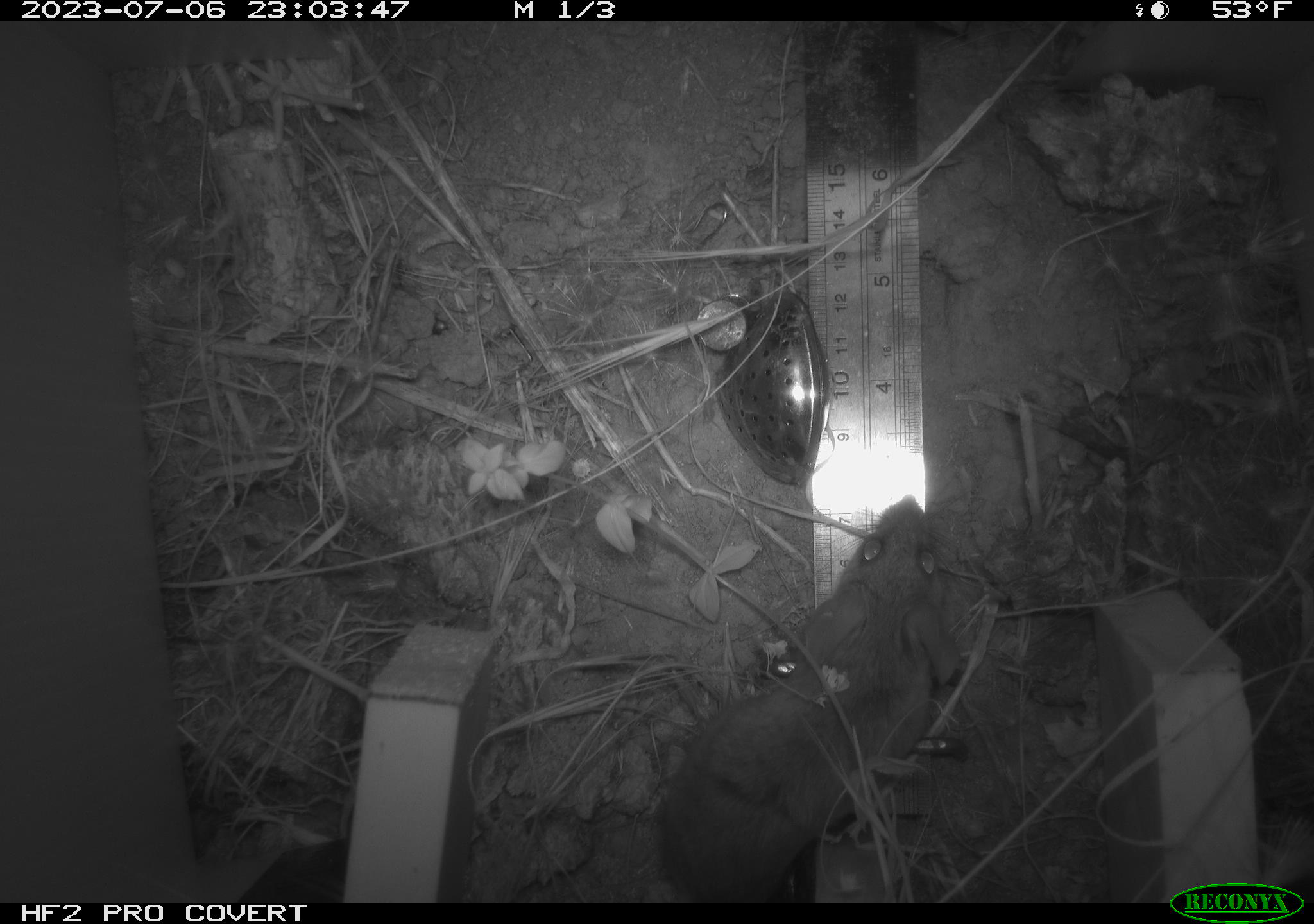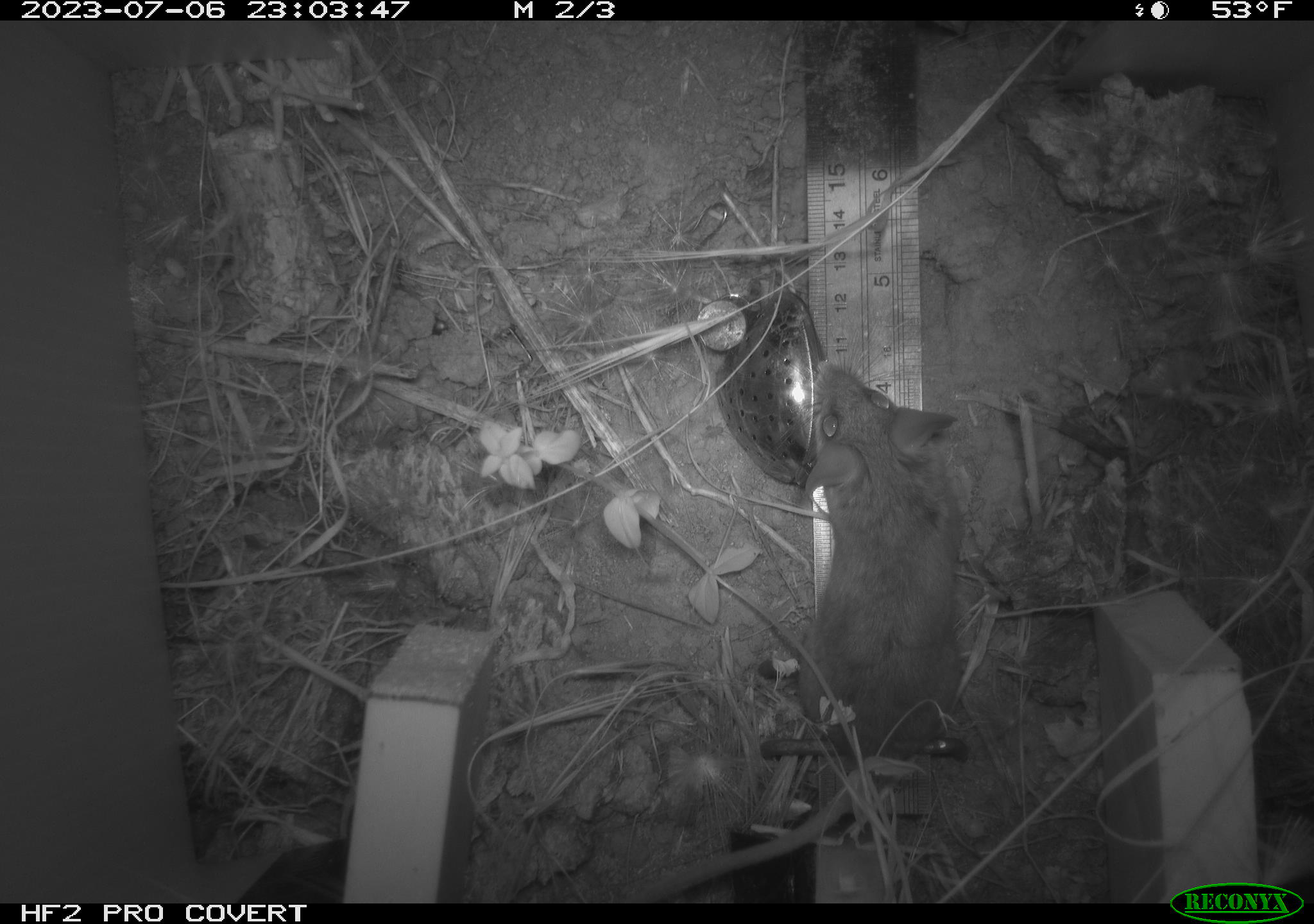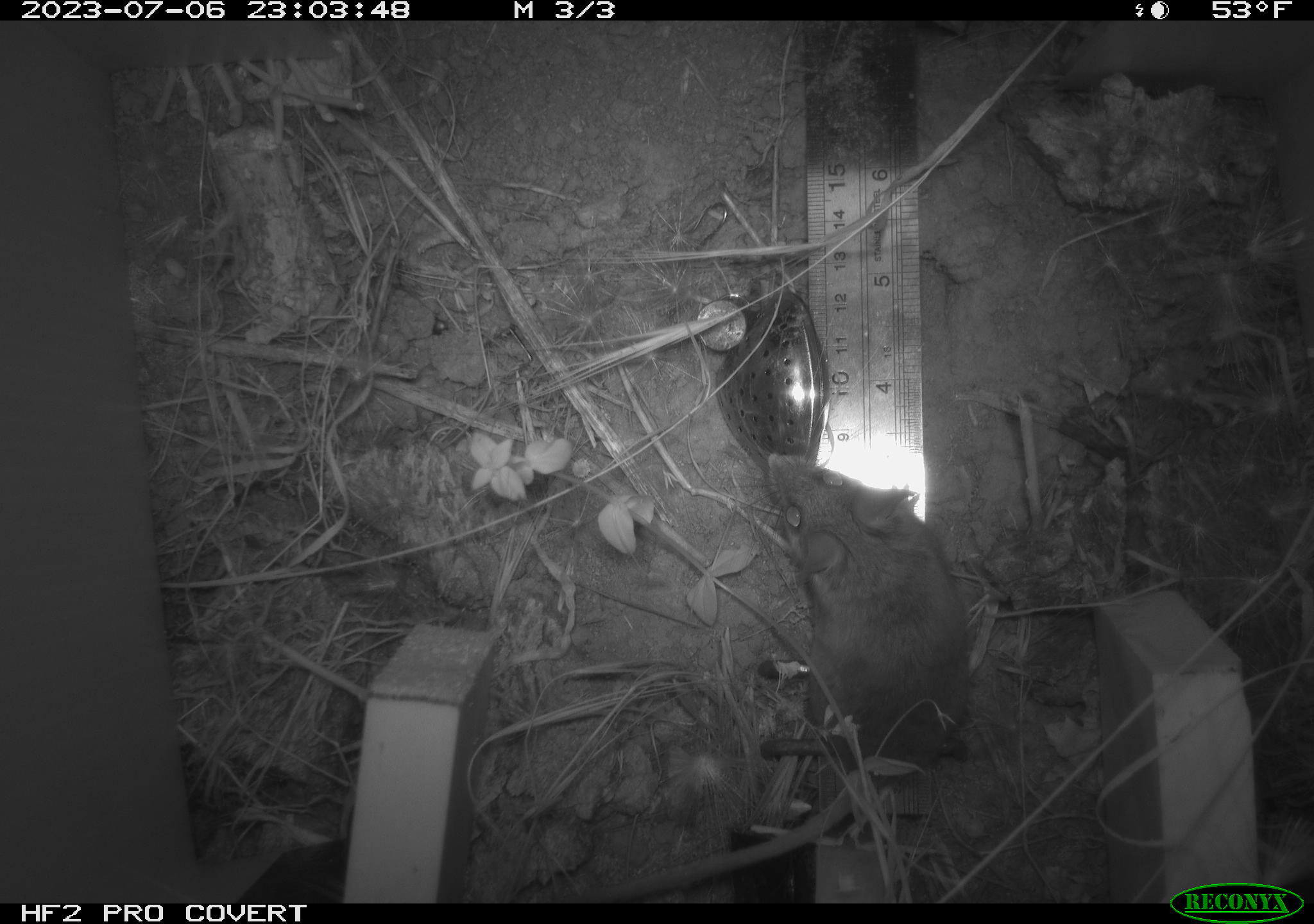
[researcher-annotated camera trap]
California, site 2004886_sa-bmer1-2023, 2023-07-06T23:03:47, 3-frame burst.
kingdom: Animalia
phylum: Chordata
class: Mammalia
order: Rodentia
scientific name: Rodentia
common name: mouse species